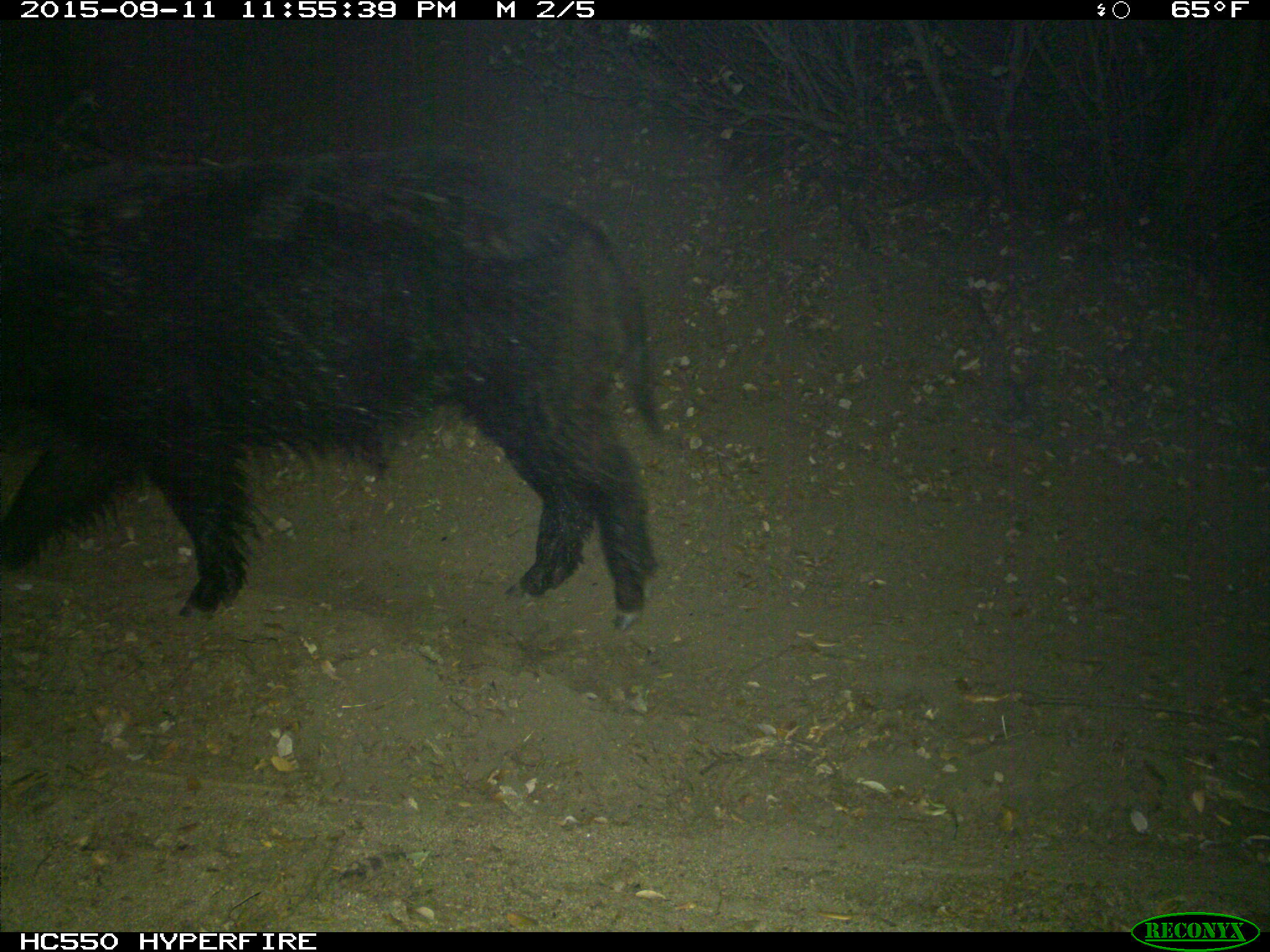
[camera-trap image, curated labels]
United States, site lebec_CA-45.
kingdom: Animalia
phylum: Chordata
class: Mammalia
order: Artiodactyla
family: Suidae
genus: Sus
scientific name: Sus scrofa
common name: wild boar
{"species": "Sus scrofa (wild boar)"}